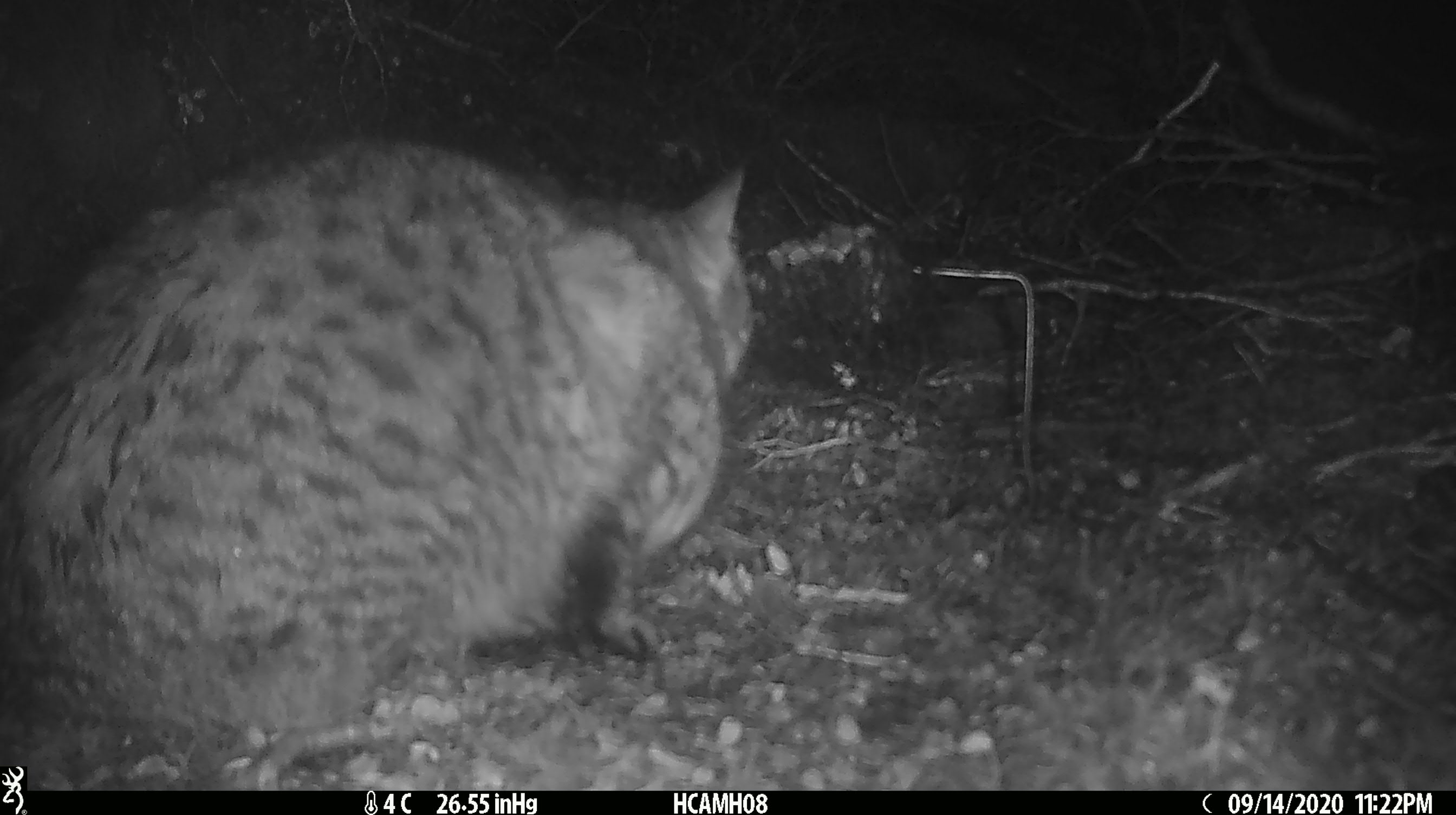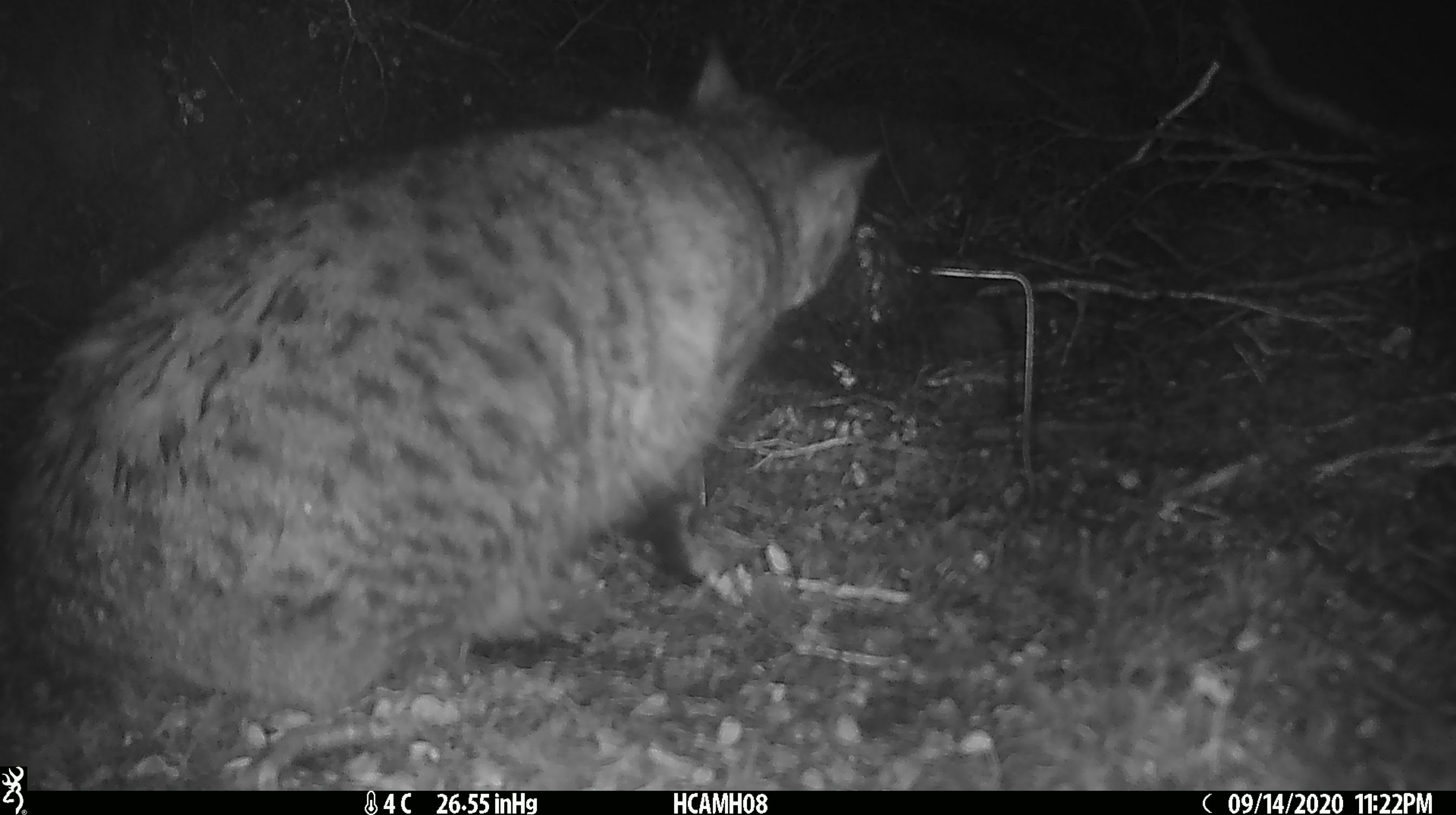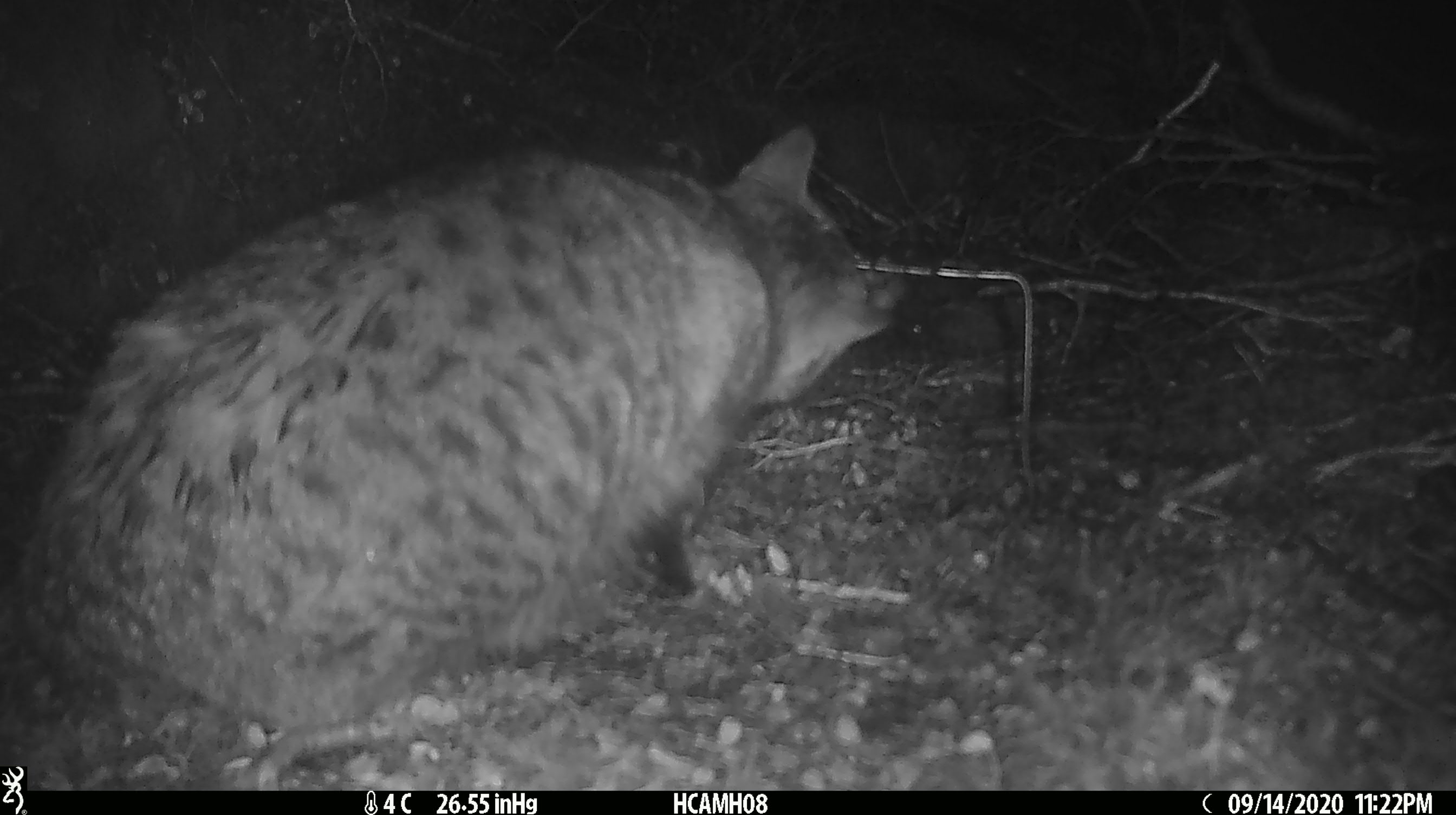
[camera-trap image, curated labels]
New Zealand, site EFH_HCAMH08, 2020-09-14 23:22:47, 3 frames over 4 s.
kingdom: Animalia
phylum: Chordata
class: Mammalia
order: Carnivora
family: Felidae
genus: Felis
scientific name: Felis catus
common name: domestic cat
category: cat